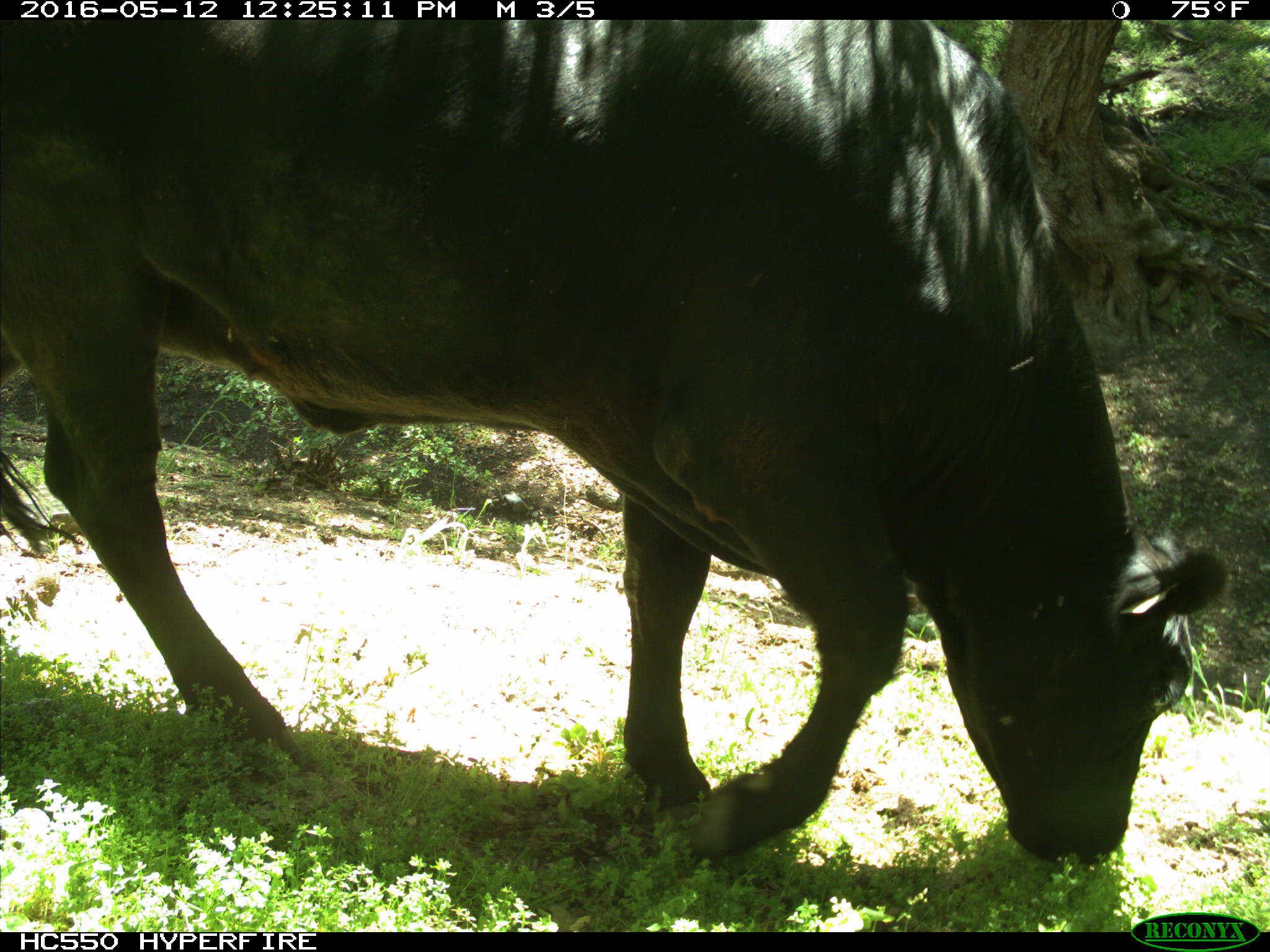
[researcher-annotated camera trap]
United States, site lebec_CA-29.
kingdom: Animalia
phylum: Chordata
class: Mammalia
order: Artiodactyla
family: Bovidae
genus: Bos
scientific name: Bos taurus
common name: domestic cow